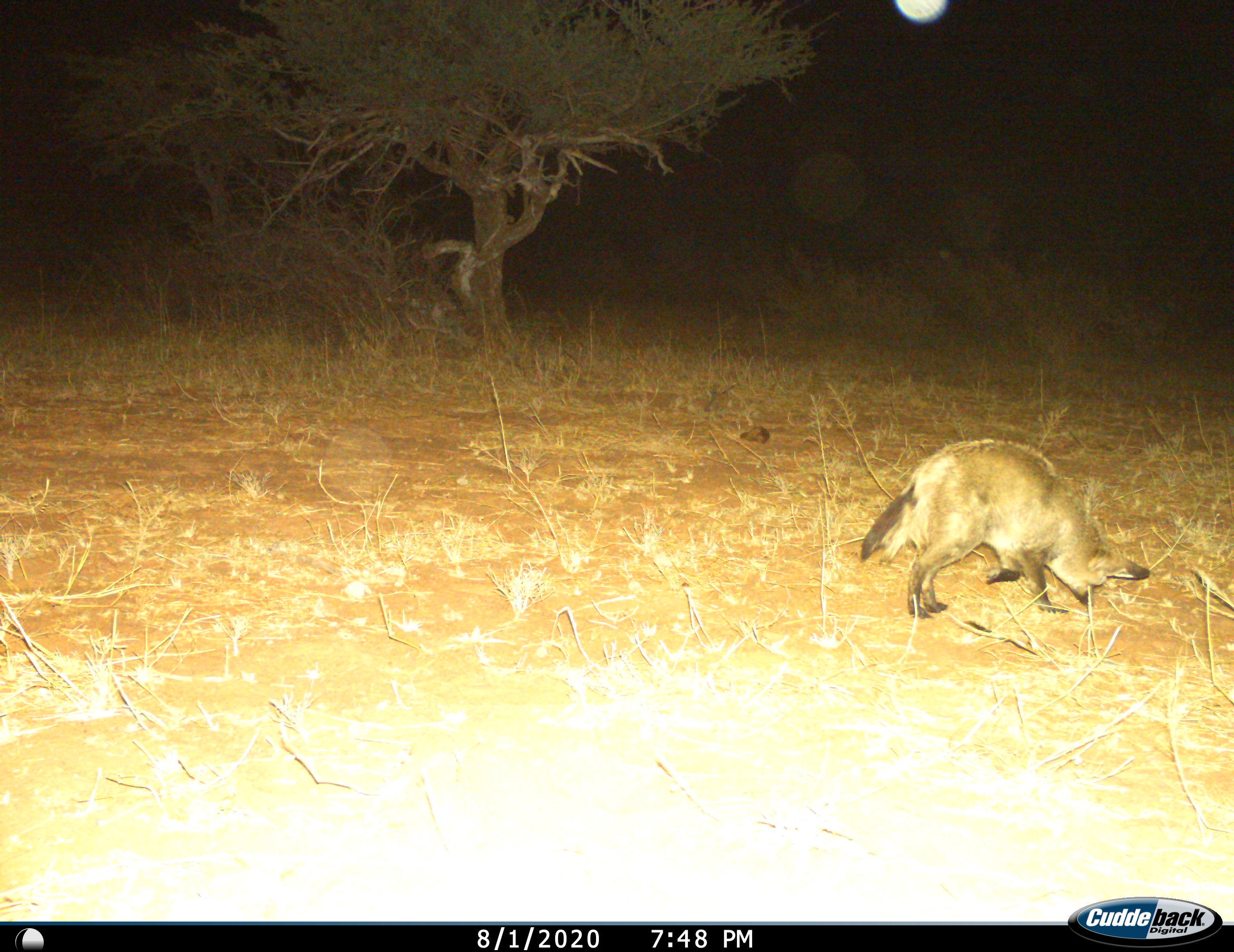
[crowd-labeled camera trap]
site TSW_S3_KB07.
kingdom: Animalia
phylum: Chordata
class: Mammalia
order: Carnivora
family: Canidae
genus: Otocyon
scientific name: Otocyon megalotis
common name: bat-eared fox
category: foxbateared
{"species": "foxbateared (bat-eared fox) (Otocyon megalotis)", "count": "1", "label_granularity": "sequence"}